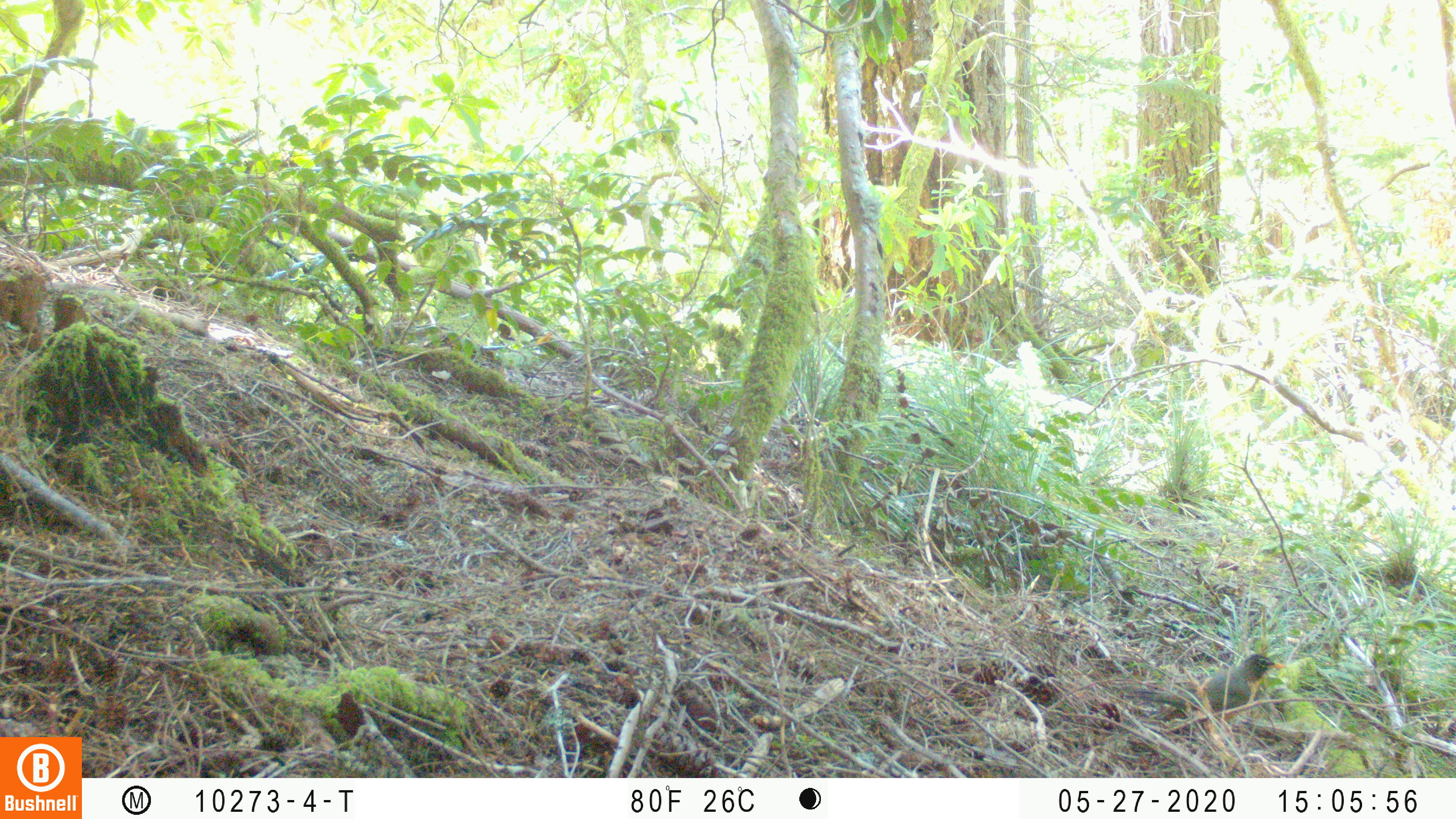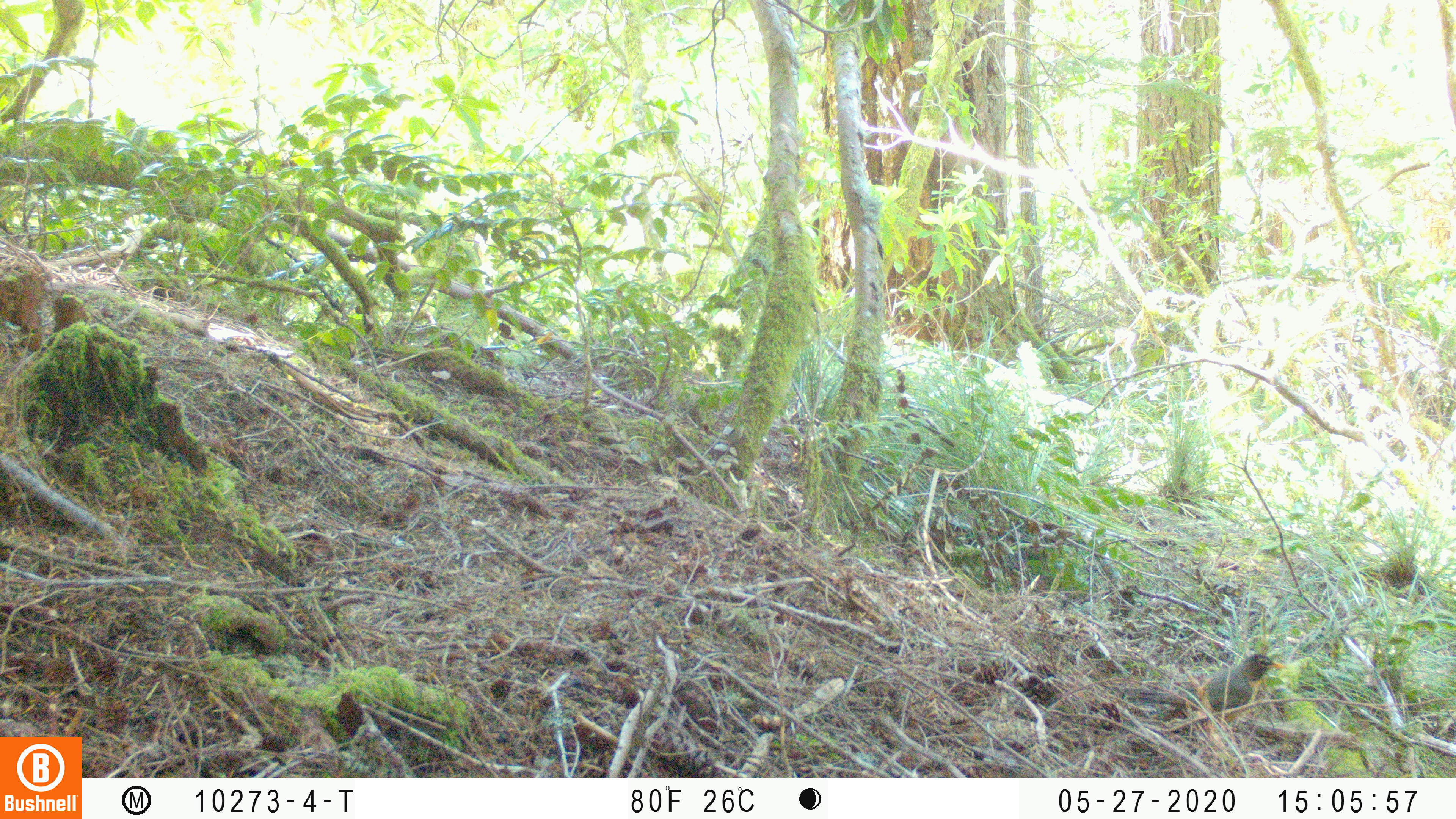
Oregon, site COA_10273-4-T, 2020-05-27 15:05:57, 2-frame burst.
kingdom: Animalia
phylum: Chordata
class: Aves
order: Passeriformes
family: Turdidae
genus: Turdus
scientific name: Turdus migratorius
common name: american robin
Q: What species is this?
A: American robin (Turdus migratorius).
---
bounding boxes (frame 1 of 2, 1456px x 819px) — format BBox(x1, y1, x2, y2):
american robin: BBox(1107, 651, 1295, 742)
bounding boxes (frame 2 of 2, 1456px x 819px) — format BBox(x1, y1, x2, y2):
american robin: BBox(1102, 643, 1296, 756)